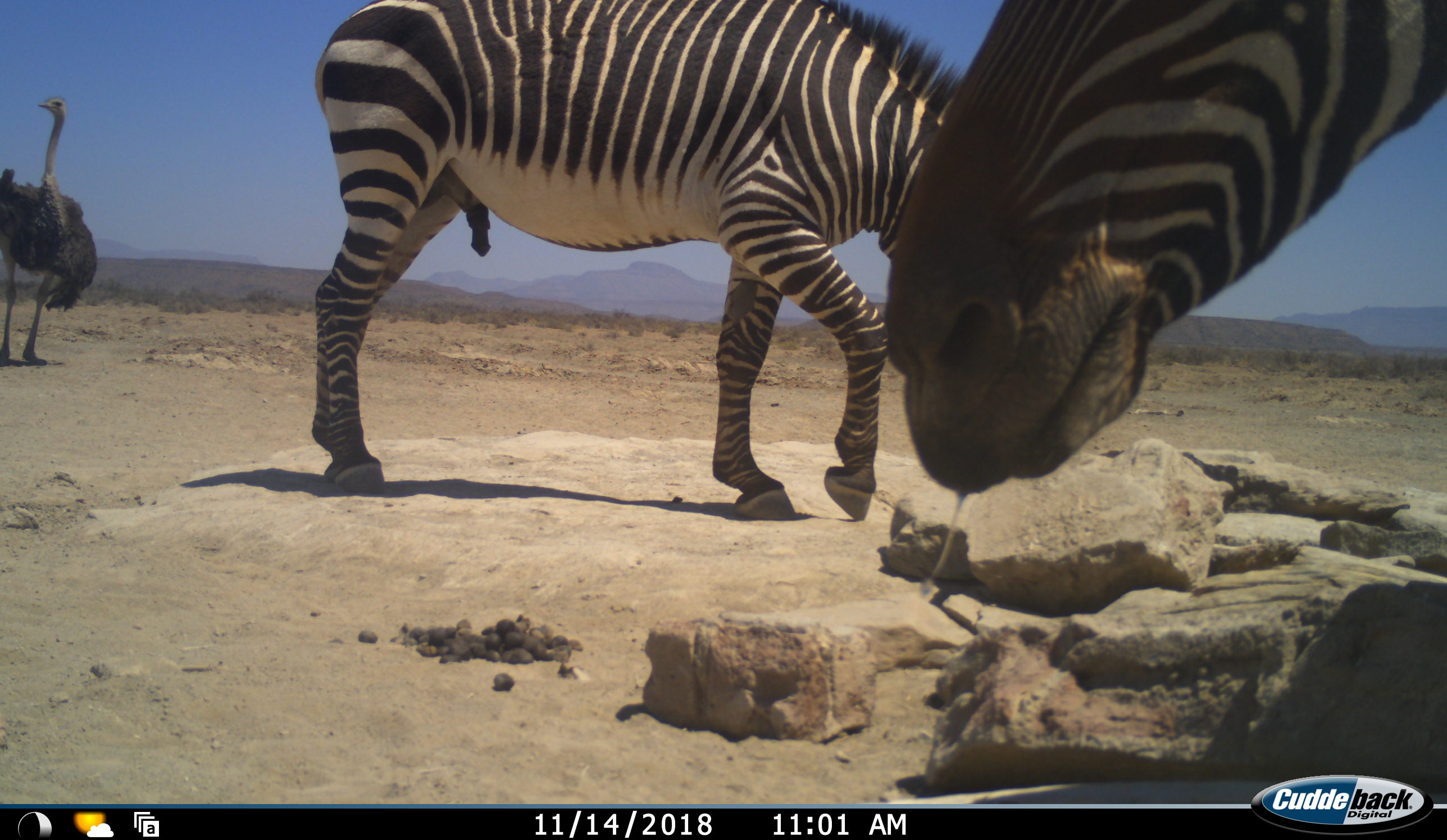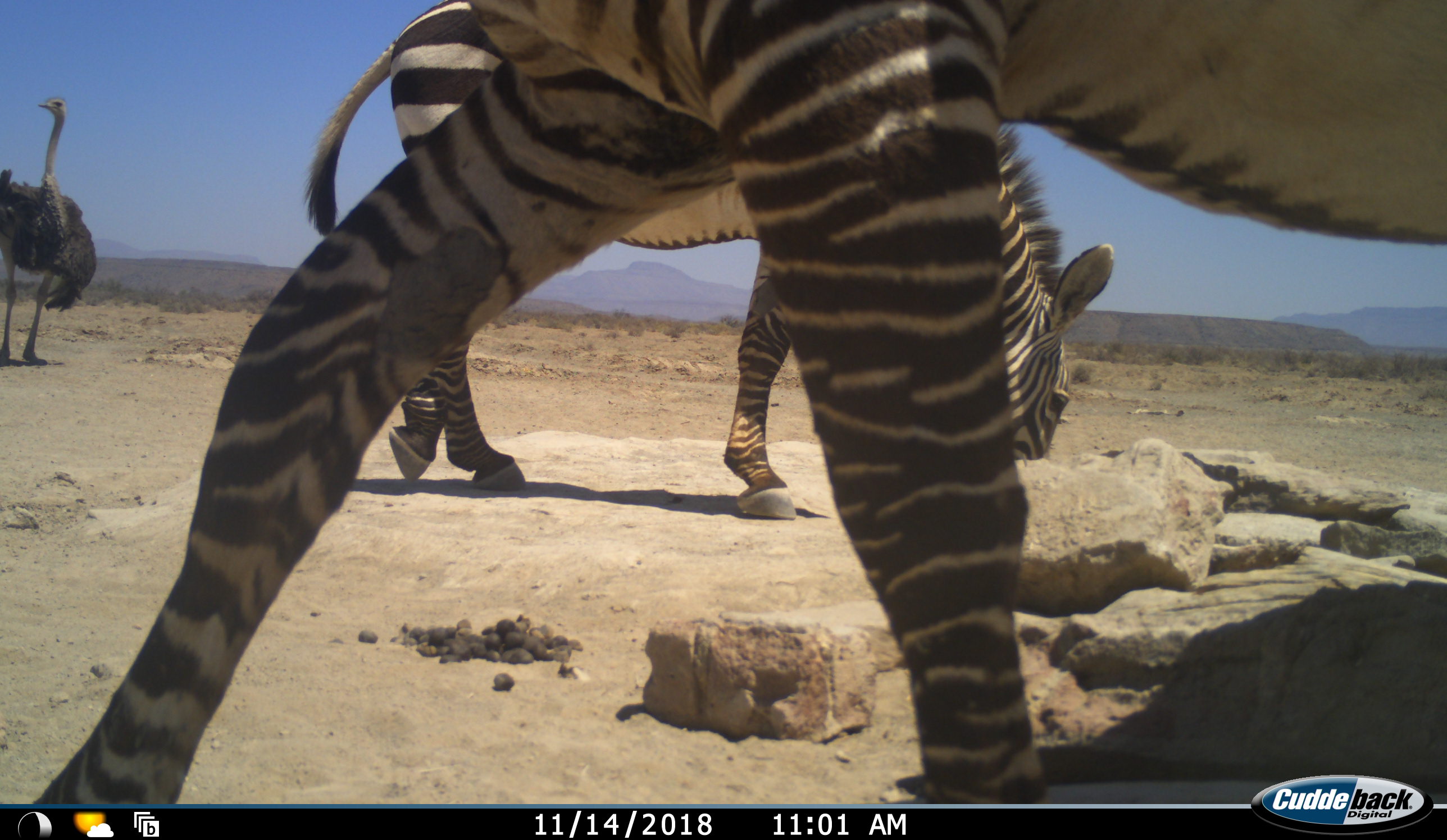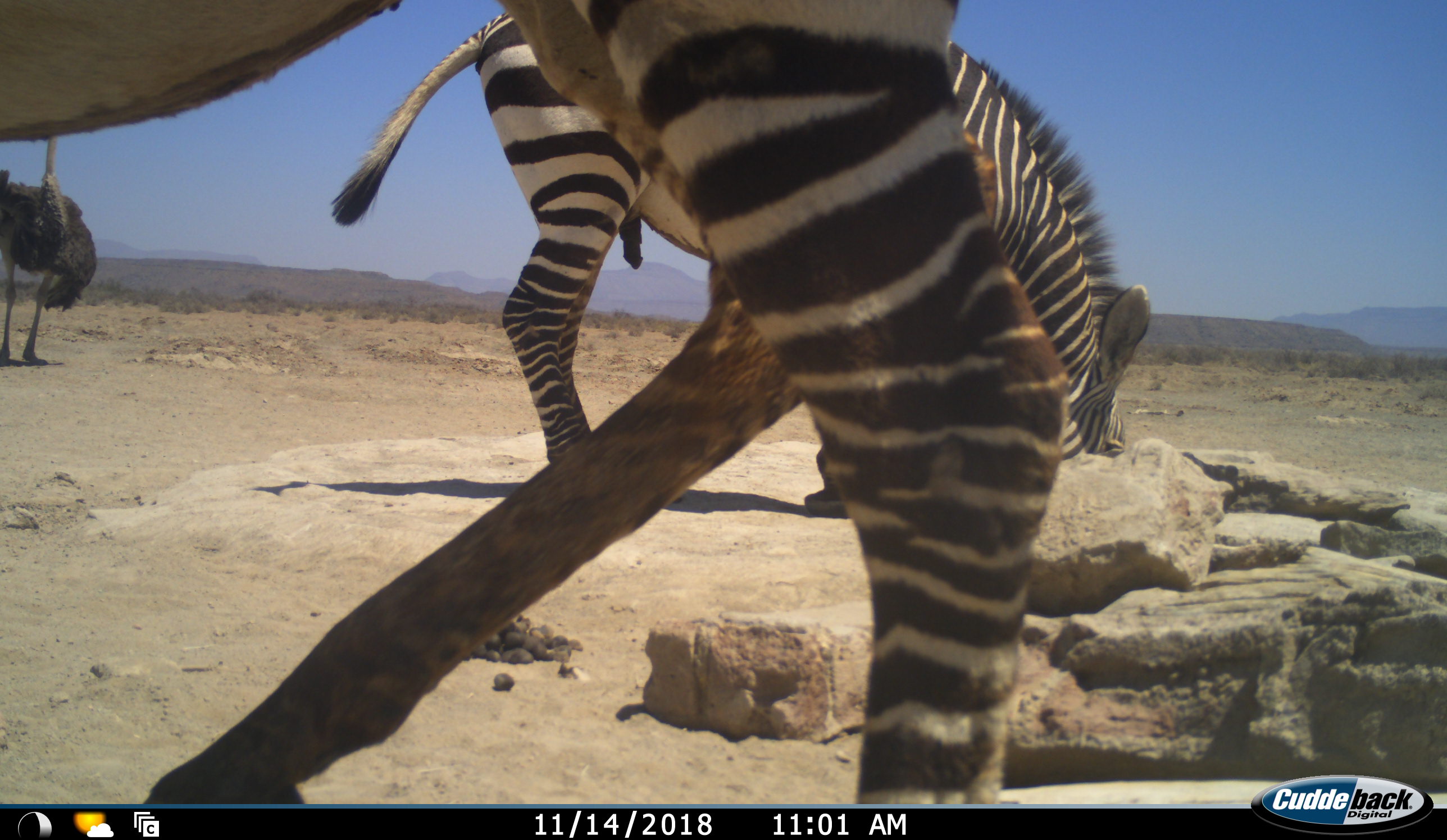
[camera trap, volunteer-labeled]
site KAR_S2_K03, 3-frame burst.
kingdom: Animalia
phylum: Chordata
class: Aves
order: Struthioniformes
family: Struthionidae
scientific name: Struthionidae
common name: ostrich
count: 1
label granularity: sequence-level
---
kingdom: Animalia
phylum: Chordata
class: Mammalia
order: Perissodactyla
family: Equidae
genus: Equus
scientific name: Equus zebra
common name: mountain zebra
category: zebramountain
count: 2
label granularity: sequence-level